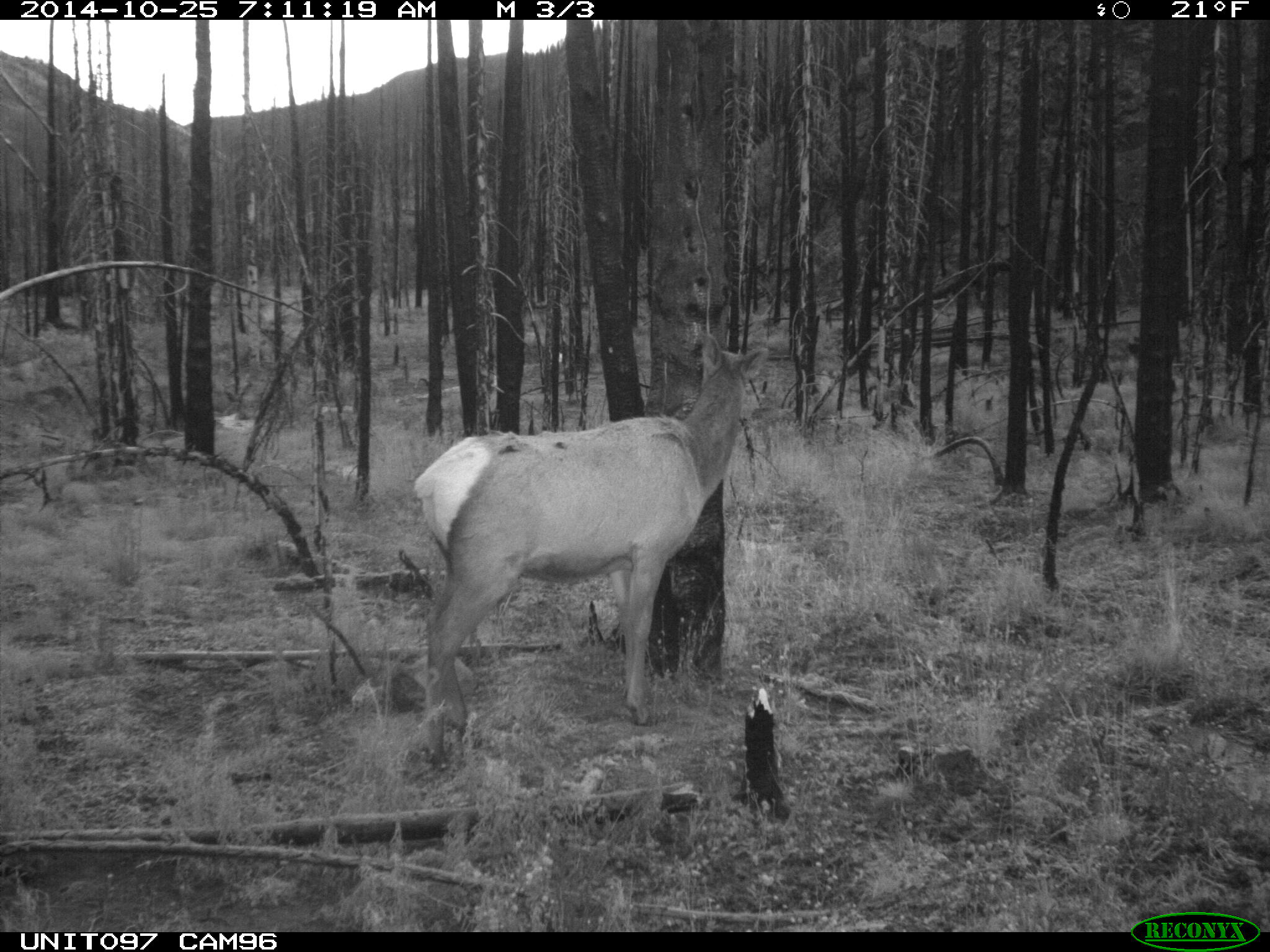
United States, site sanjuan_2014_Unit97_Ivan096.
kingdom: Animalia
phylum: Chordata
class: Mammalia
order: Artiodactyla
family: Cervidae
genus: Cervus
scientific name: Cervus elaphus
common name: red deer